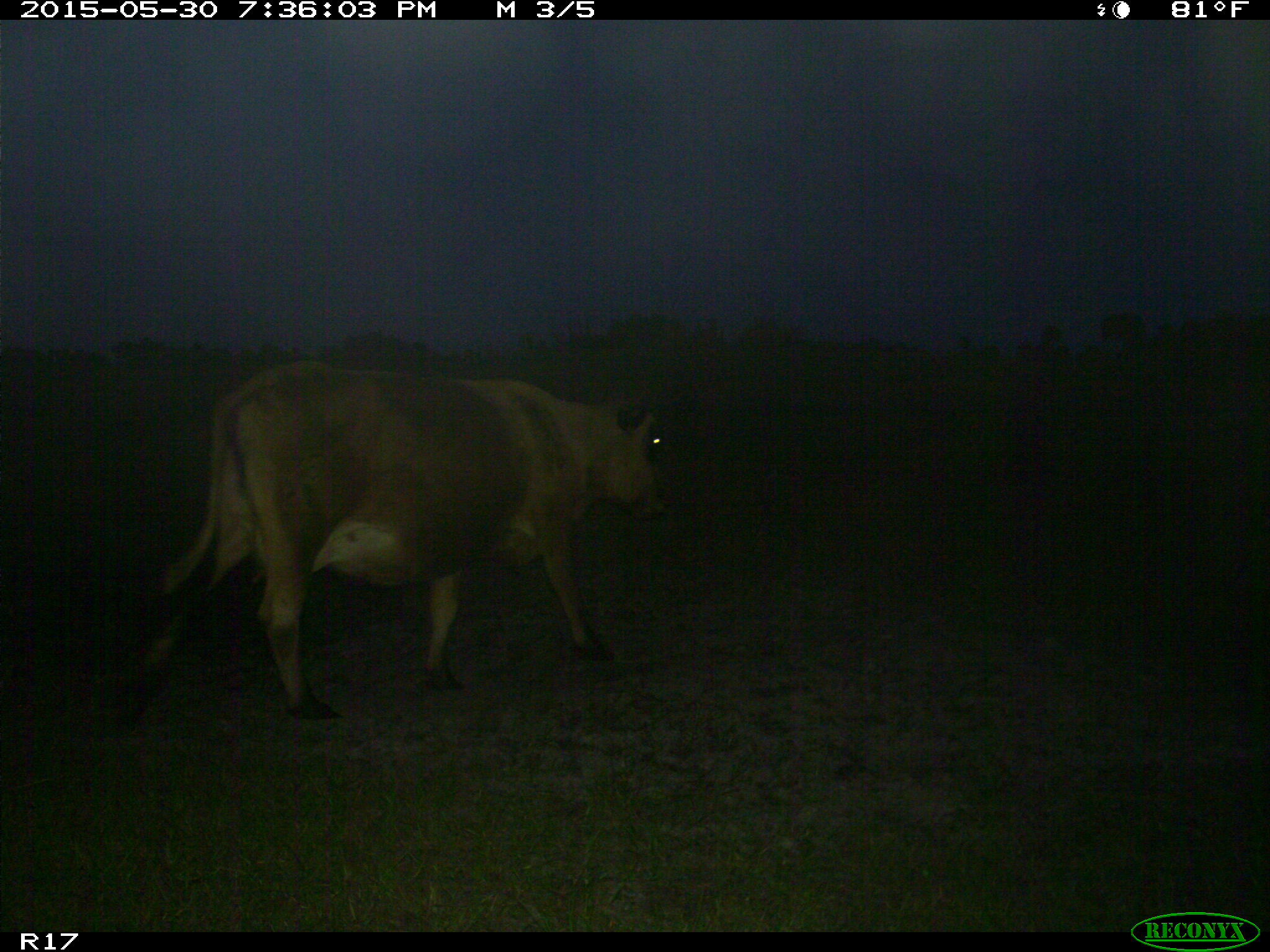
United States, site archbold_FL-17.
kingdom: Animalia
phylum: Chordata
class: Mammalia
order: Artiodactyla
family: Bovidae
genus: Bos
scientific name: Bos taurus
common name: domestic cow